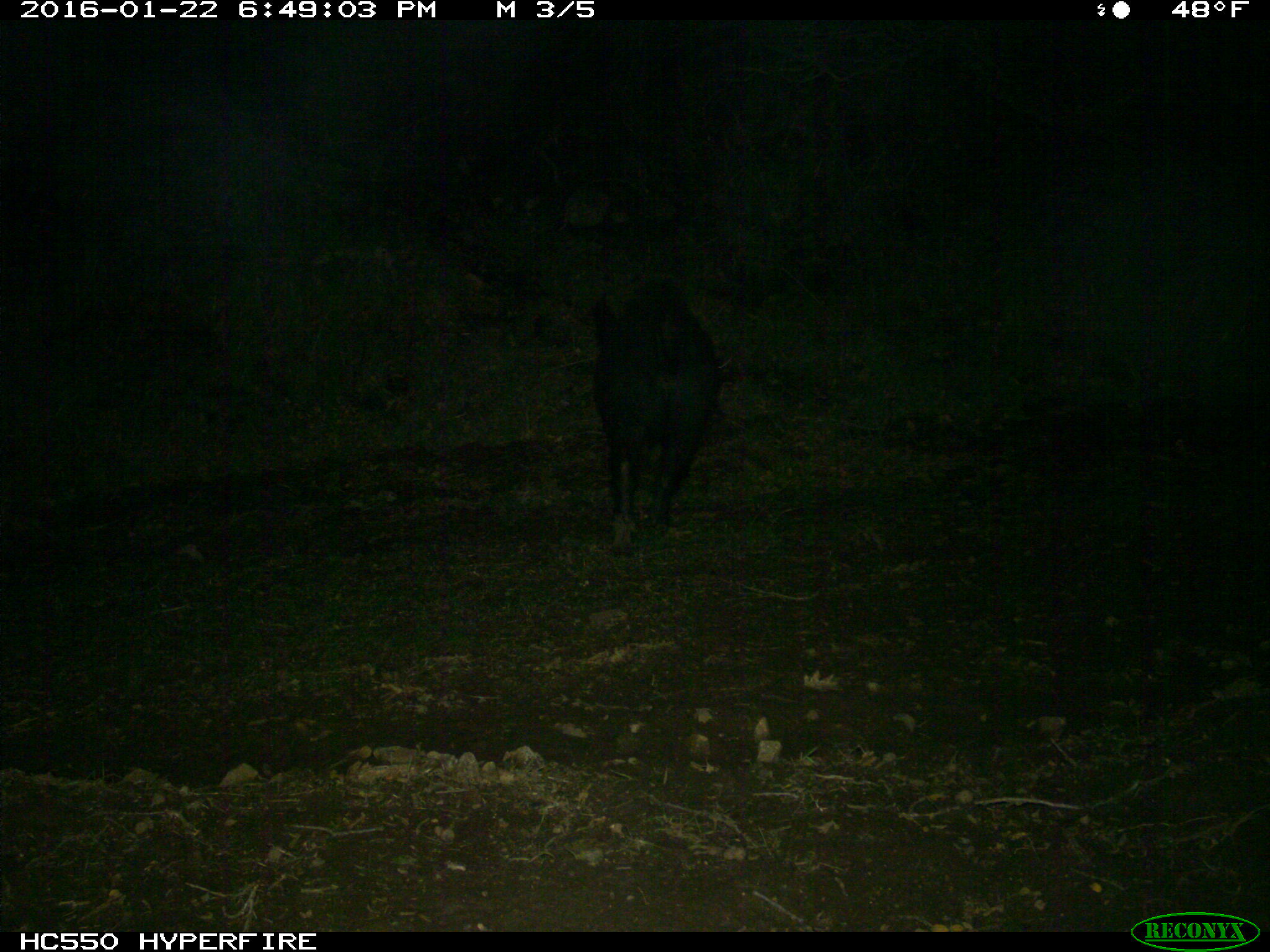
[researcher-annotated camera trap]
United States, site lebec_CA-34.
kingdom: Animalia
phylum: Chordata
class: Mammalia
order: Artiodactyla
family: Suidae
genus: Sus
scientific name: Sus scrofa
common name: wild boar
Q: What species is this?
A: Sus scrofa (wild boar).